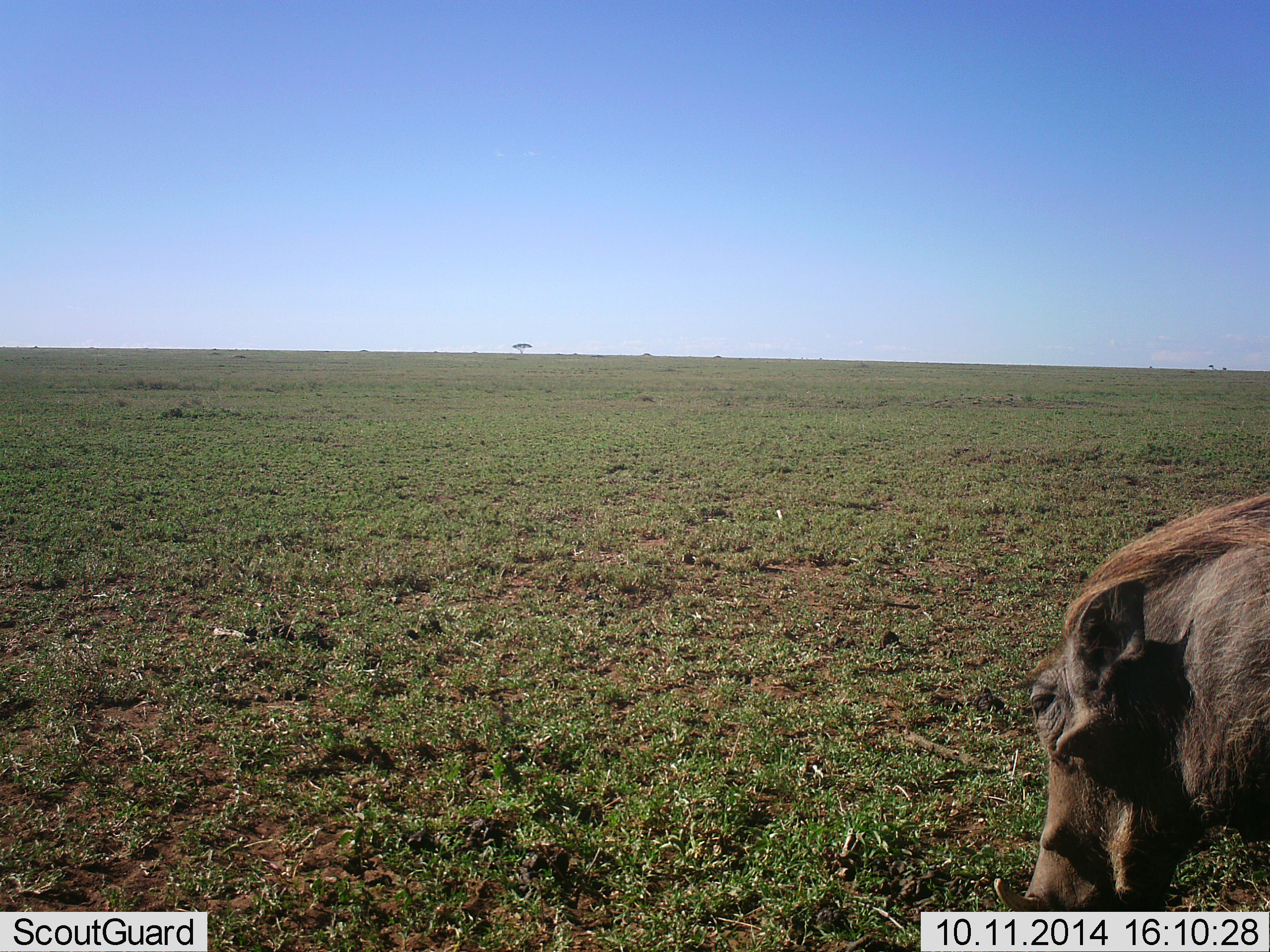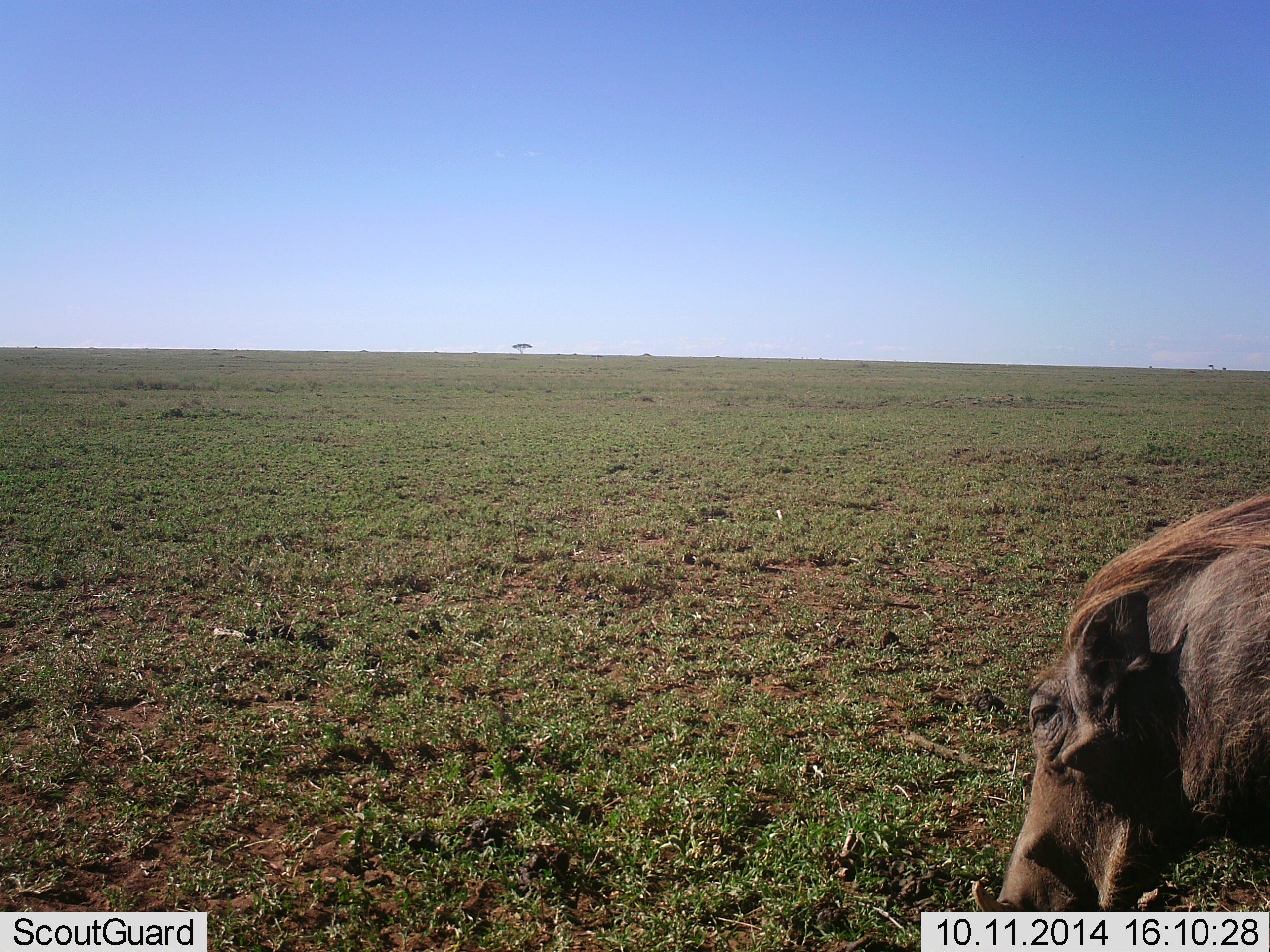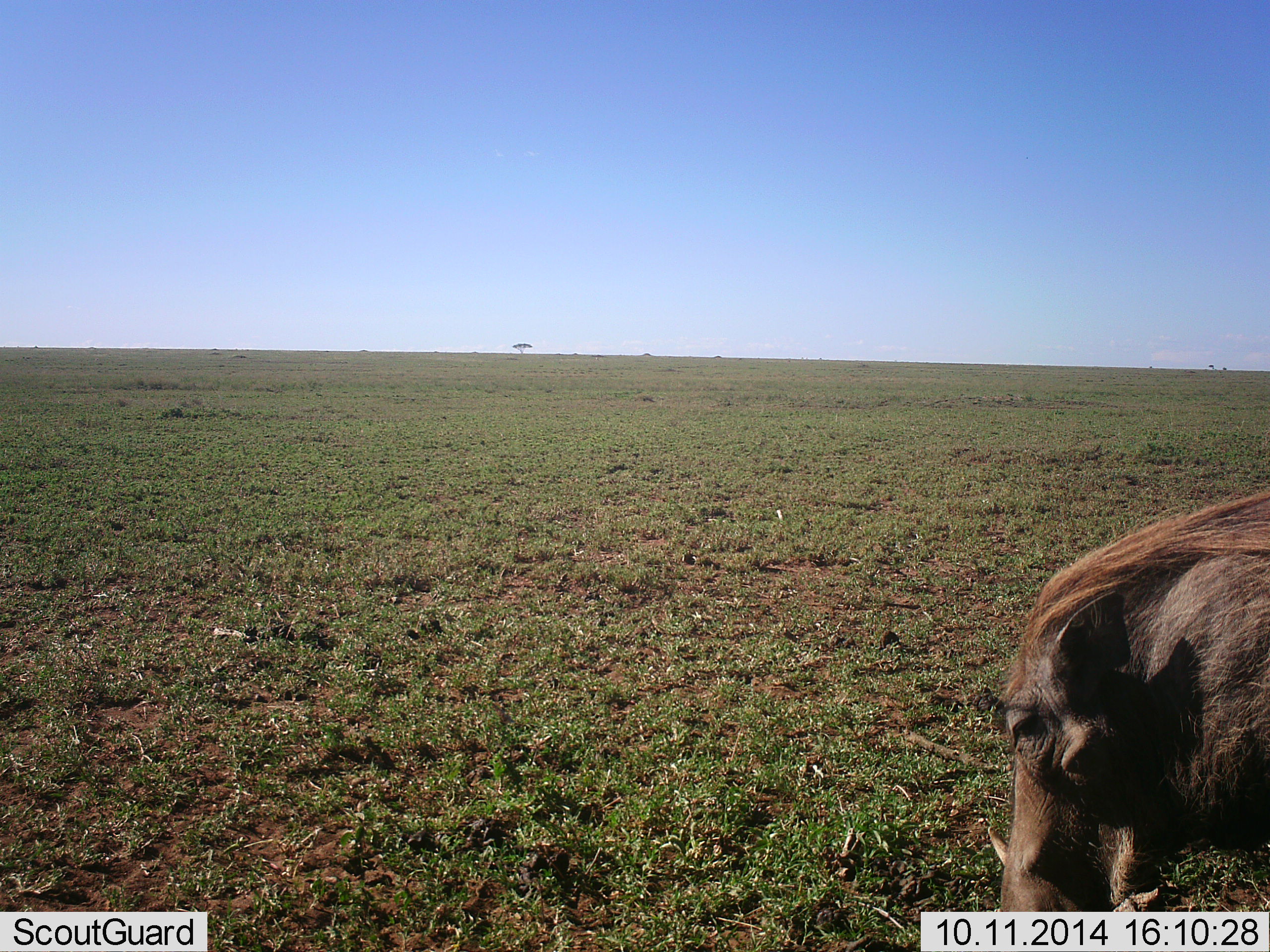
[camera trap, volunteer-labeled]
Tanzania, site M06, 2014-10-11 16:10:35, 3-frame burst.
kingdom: Animalia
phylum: Chordata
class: Mammalia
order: Artiodactyla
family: Suidae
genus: Phacochoerus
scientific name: Phacochoerus africanus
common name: warthog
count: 1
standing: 20%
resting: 0%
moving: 10%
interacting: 0%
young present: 0%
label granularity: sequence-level